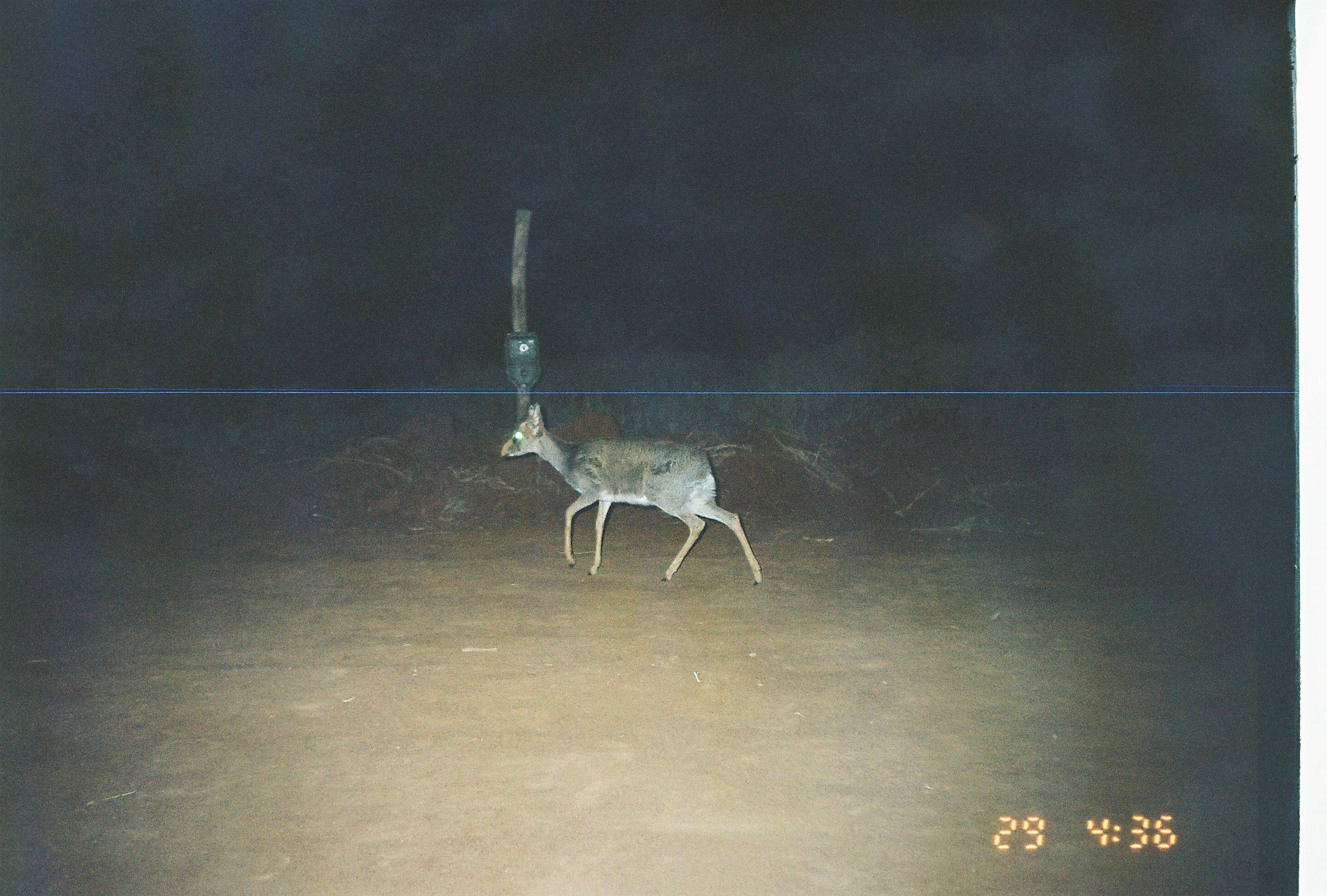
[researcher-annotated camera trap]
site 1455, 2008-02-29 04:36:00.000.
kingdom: Animalia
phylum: Chordata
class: Mammalia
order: Artiodactyla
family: Bovidae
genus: Madoqua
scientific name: Madoqua guentheri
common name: günther's dik-dik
Madoqua guentheri (günther's dik-dik), count 1.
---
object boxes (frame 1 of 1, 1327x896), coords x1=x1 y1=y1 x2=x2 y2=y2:
madoqua guentheri: x1=501 y1=401 x2=763 y2=585